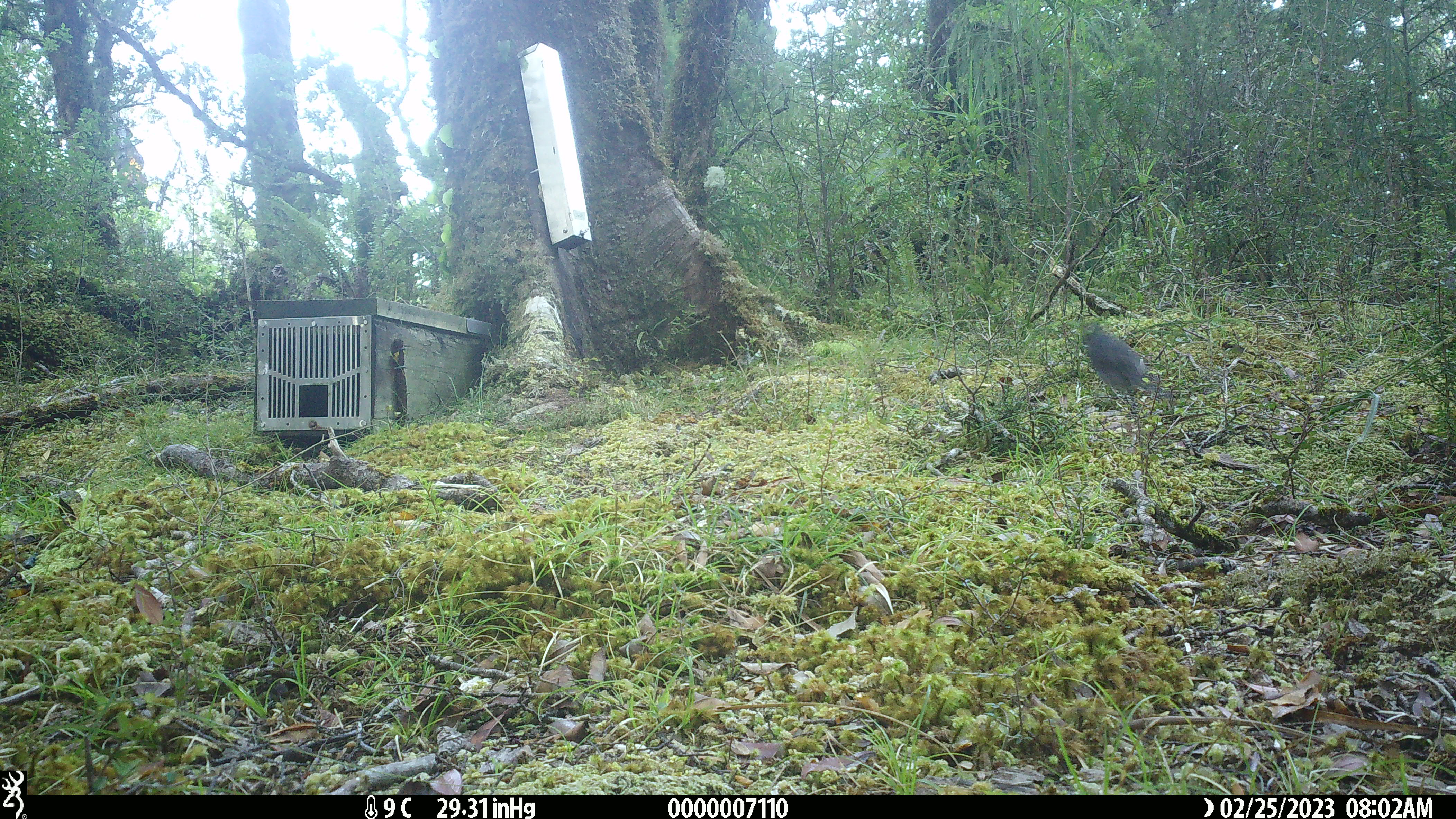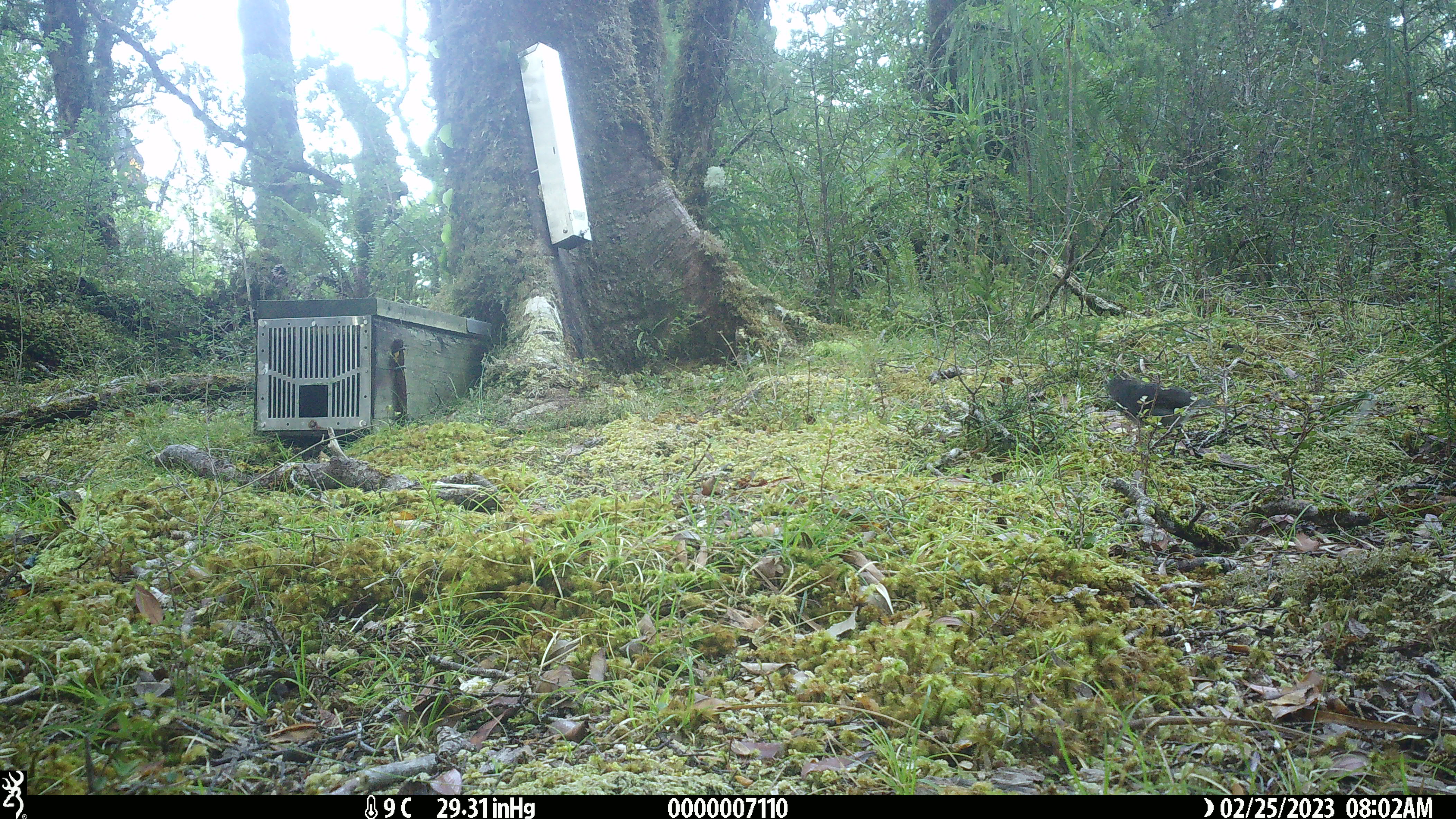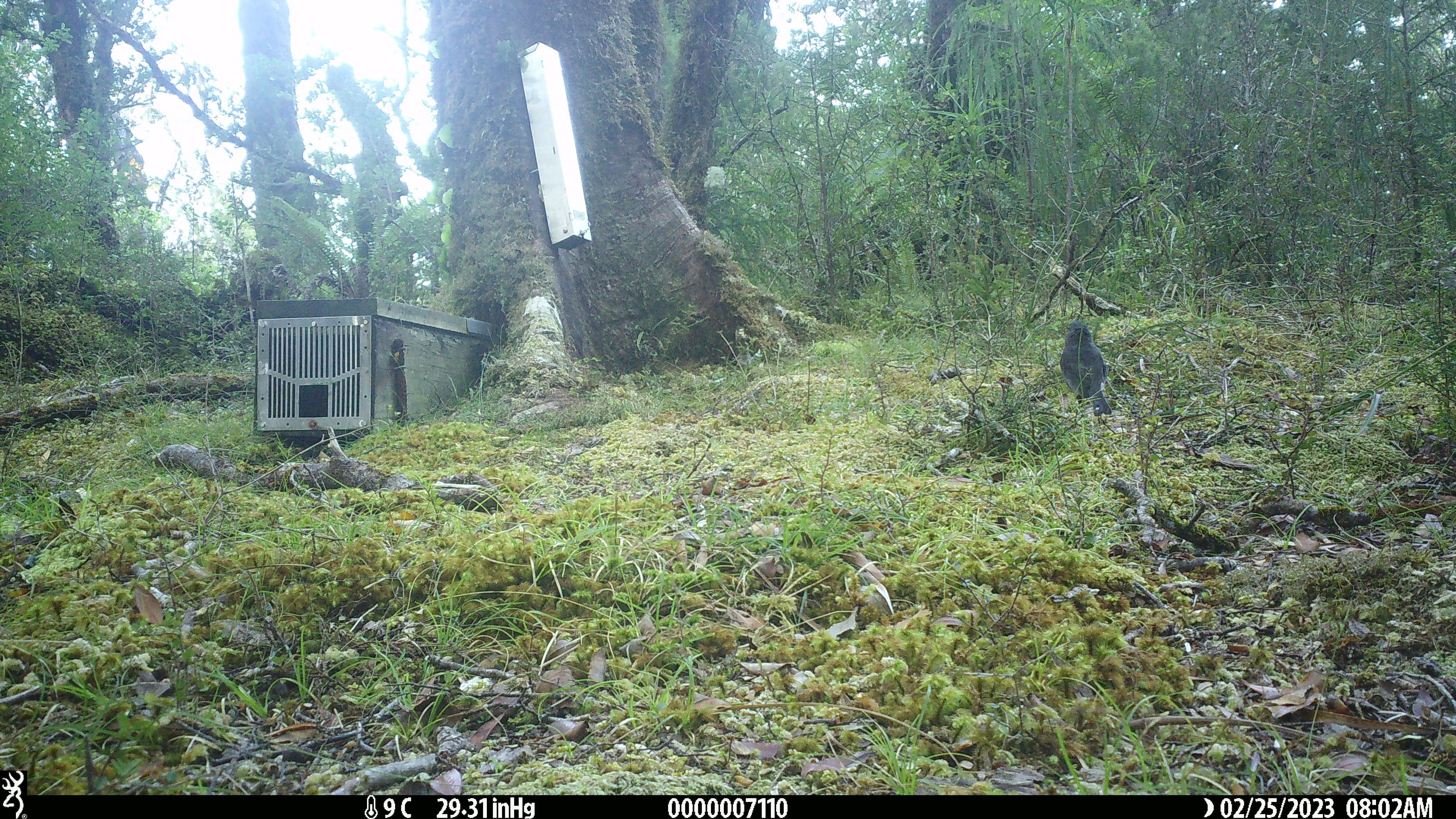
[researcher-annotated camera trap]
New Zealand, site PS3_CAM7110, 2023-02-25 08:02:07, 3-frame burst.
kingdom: Animalia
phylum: Chordata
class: Aves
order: Passeriformes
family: Petroicidae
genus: Petroica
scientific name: Petroica australis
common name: new zealand robin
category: robin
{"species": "robin (new zealand robin) (Petroica australis)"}